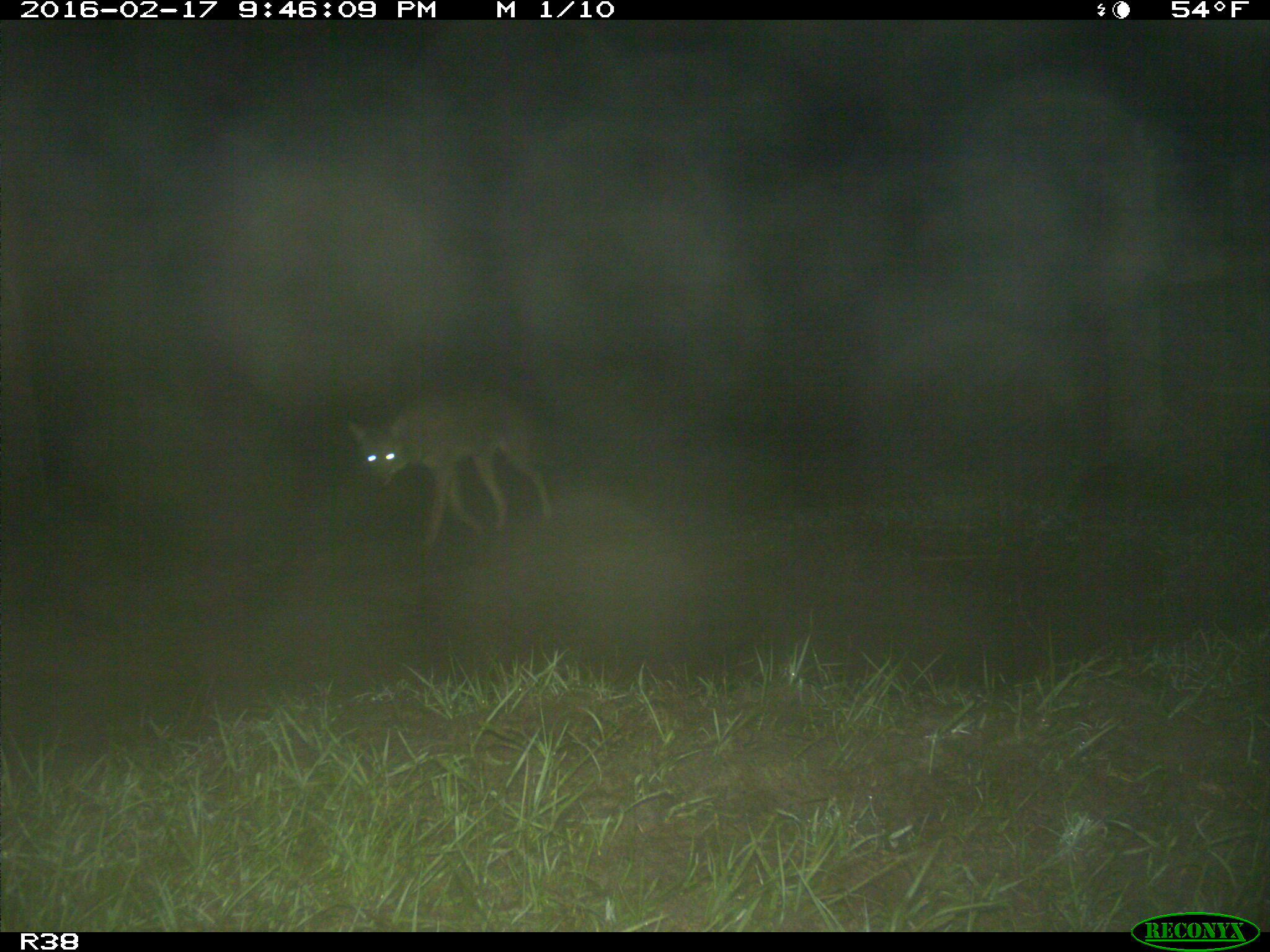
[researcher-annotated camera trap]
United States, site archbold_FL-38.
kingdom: Animalia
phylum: Chordata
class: Mammalia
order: Carnivora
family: Canidae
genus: Canis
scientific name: Canis latrans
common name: coyote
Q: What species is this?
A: Canis latrans (coyote).